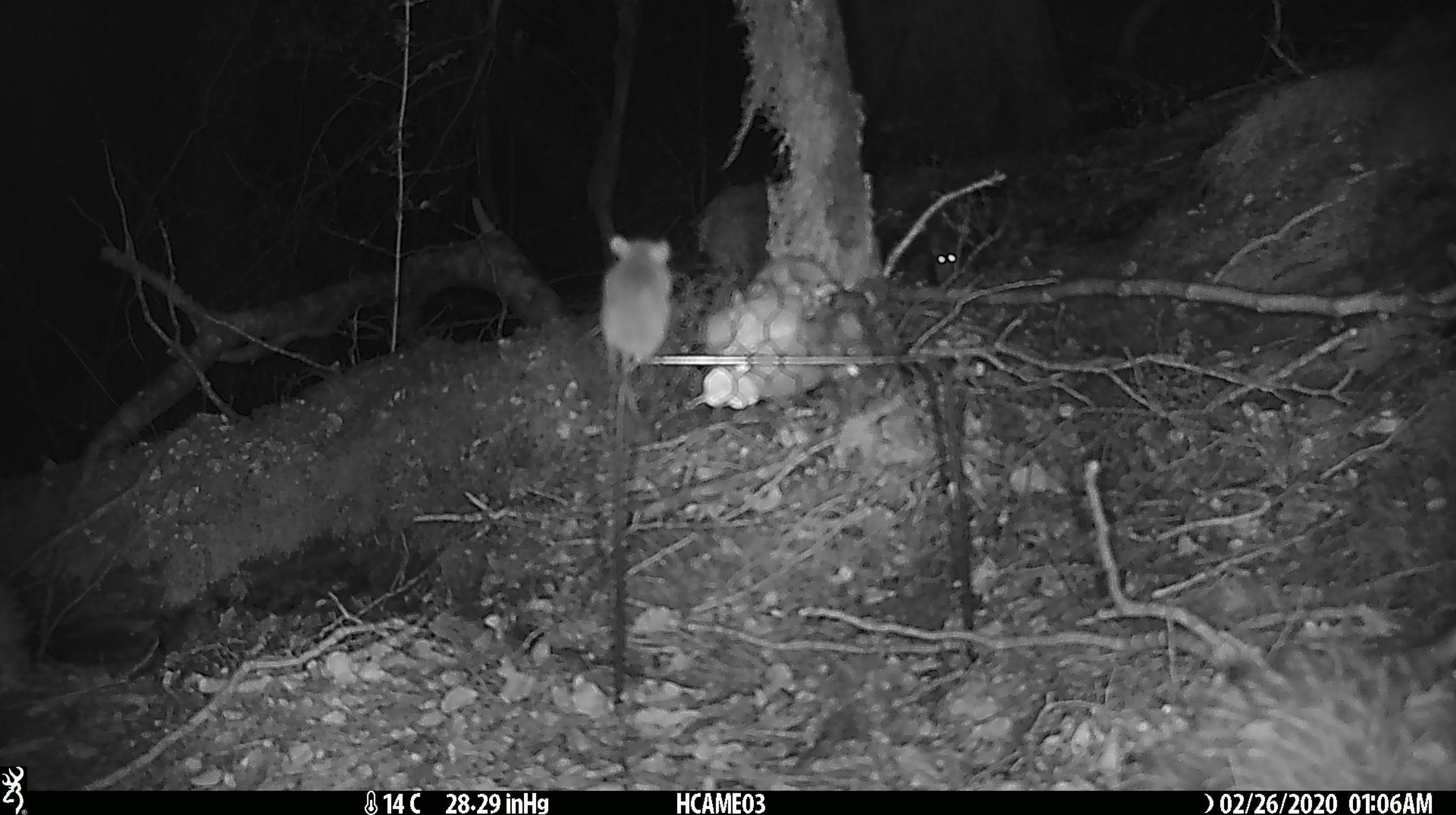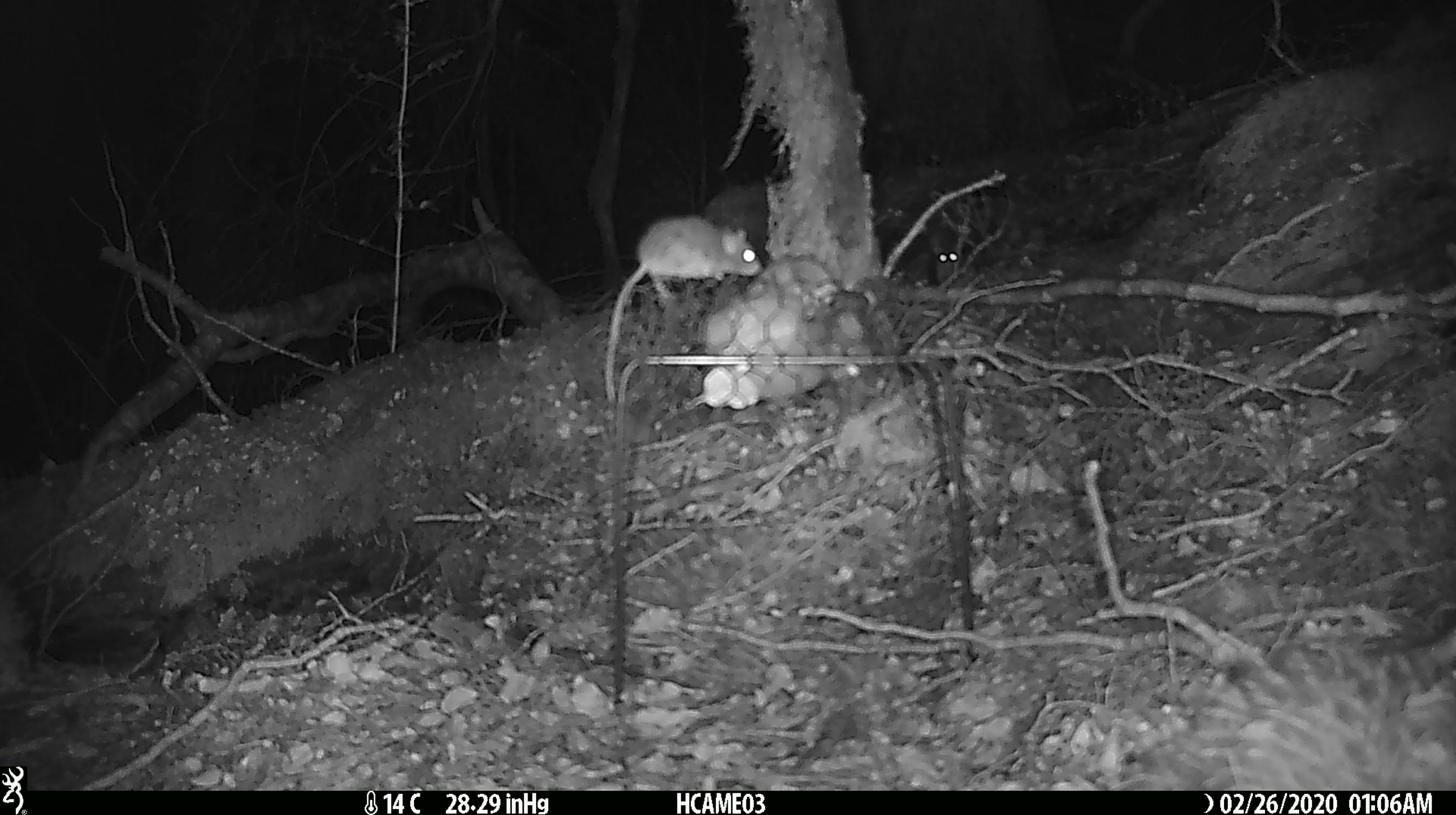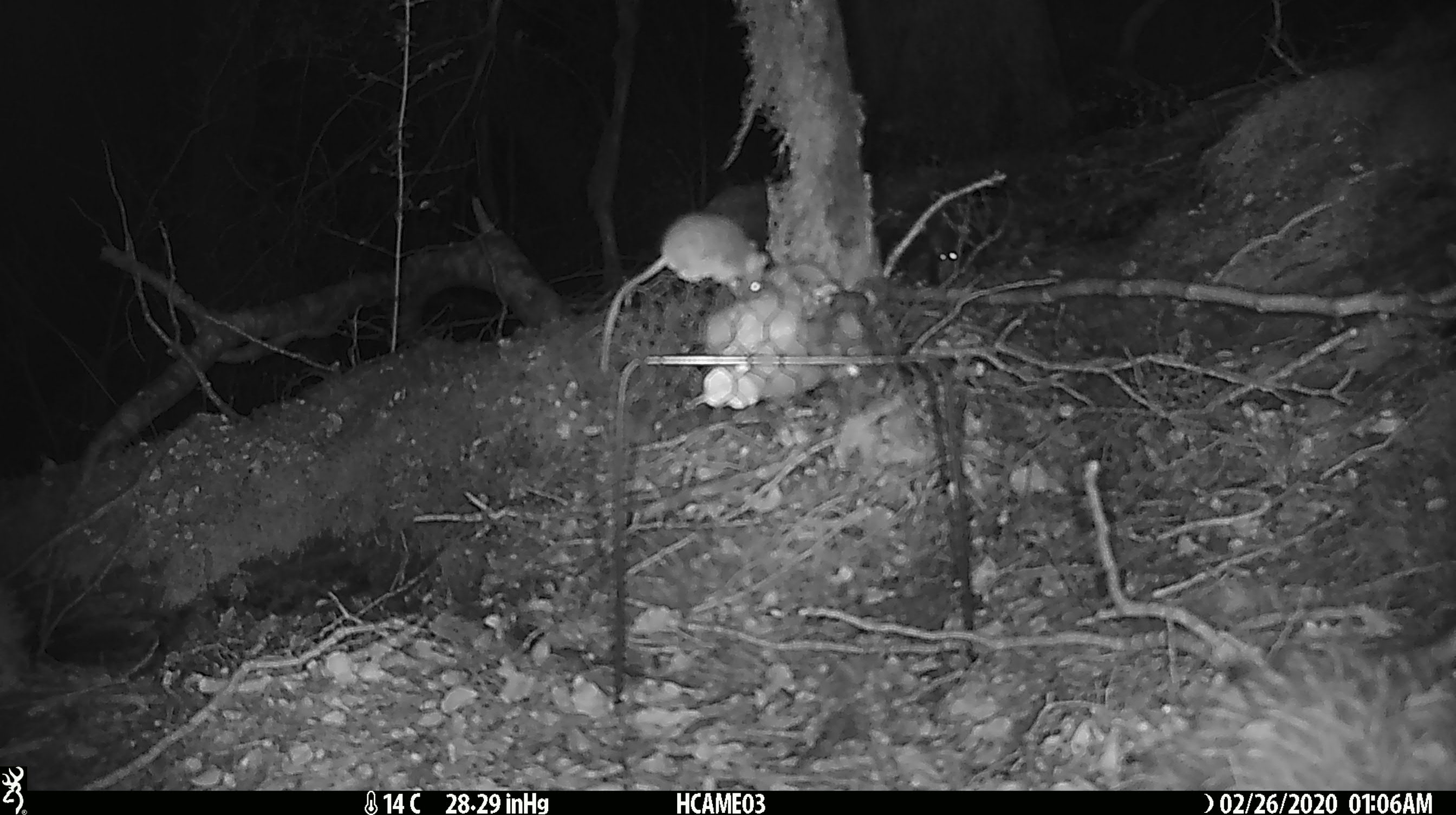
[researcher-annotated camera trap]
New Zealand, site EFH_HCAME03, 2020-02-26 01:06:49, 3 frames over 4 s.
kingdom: Animalia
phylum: Chordata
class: Mammalia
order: Rodentia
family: Muridae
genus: Mus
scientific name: Mus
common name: mouse